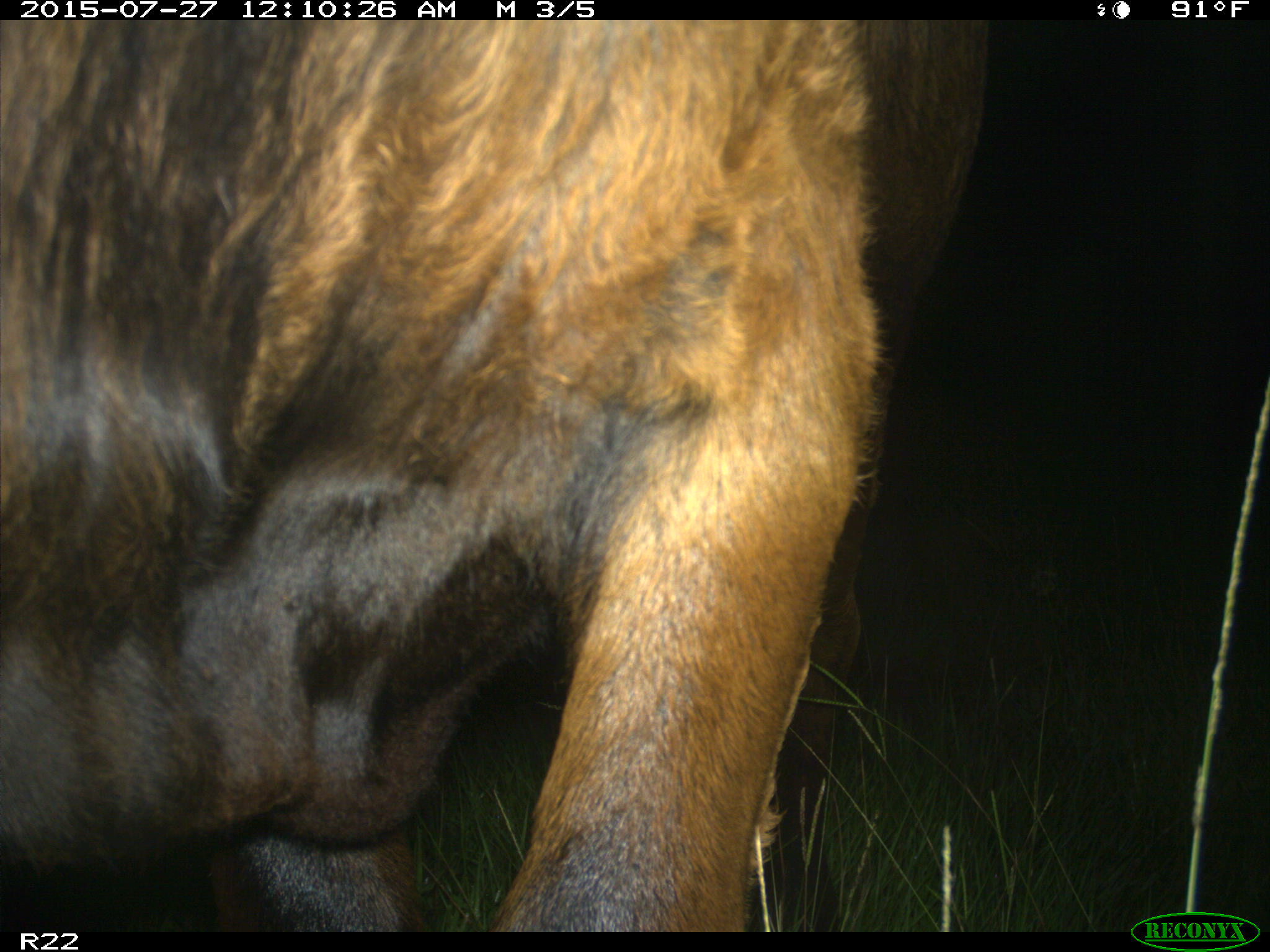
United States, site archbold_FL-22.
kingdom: Animalia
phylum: Chordata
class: Mammalia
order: Artiodactyla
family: Bovidae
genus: Bos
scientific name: Bos taurus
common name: domestic cow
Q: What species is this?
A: Bos taurus (domestic cow).